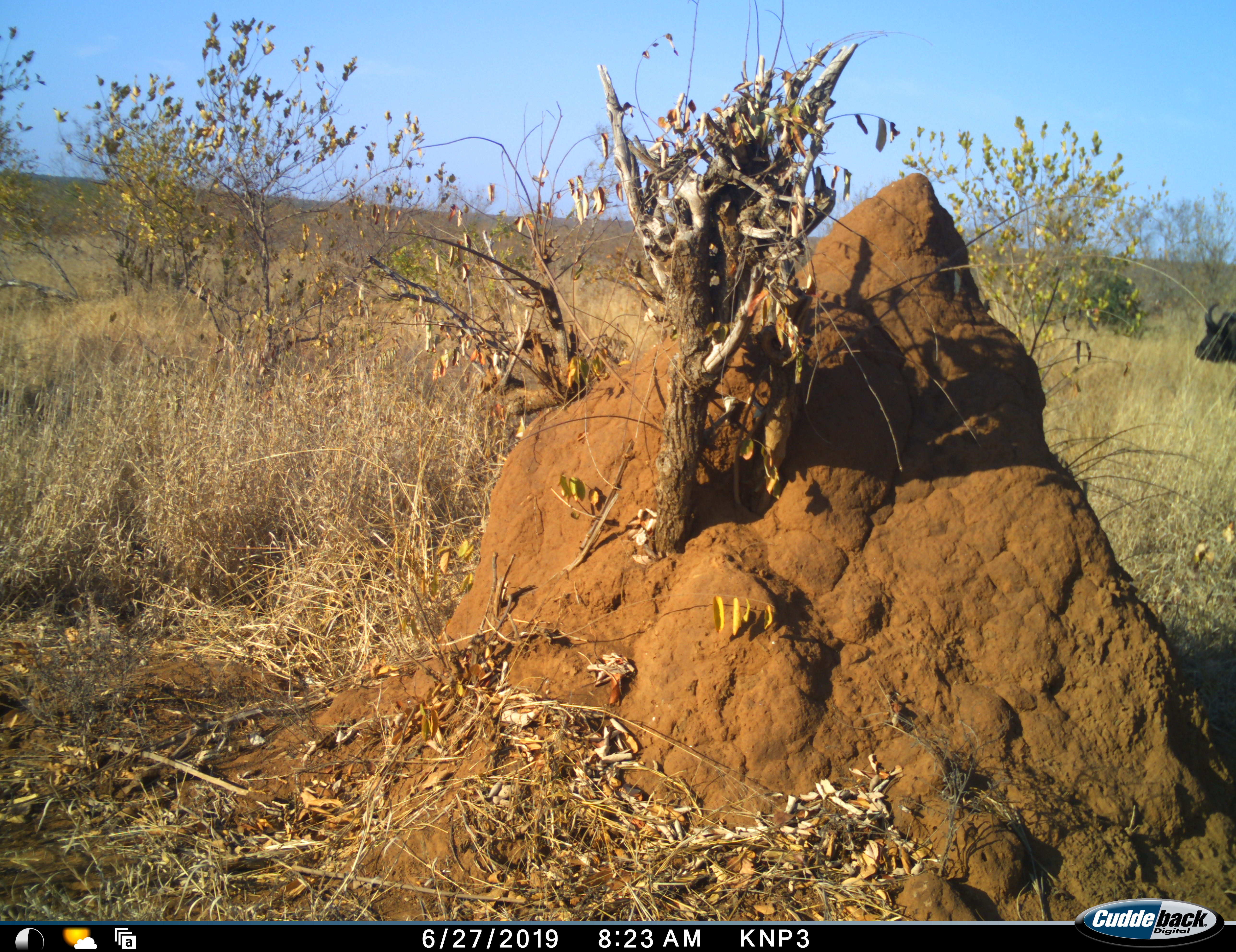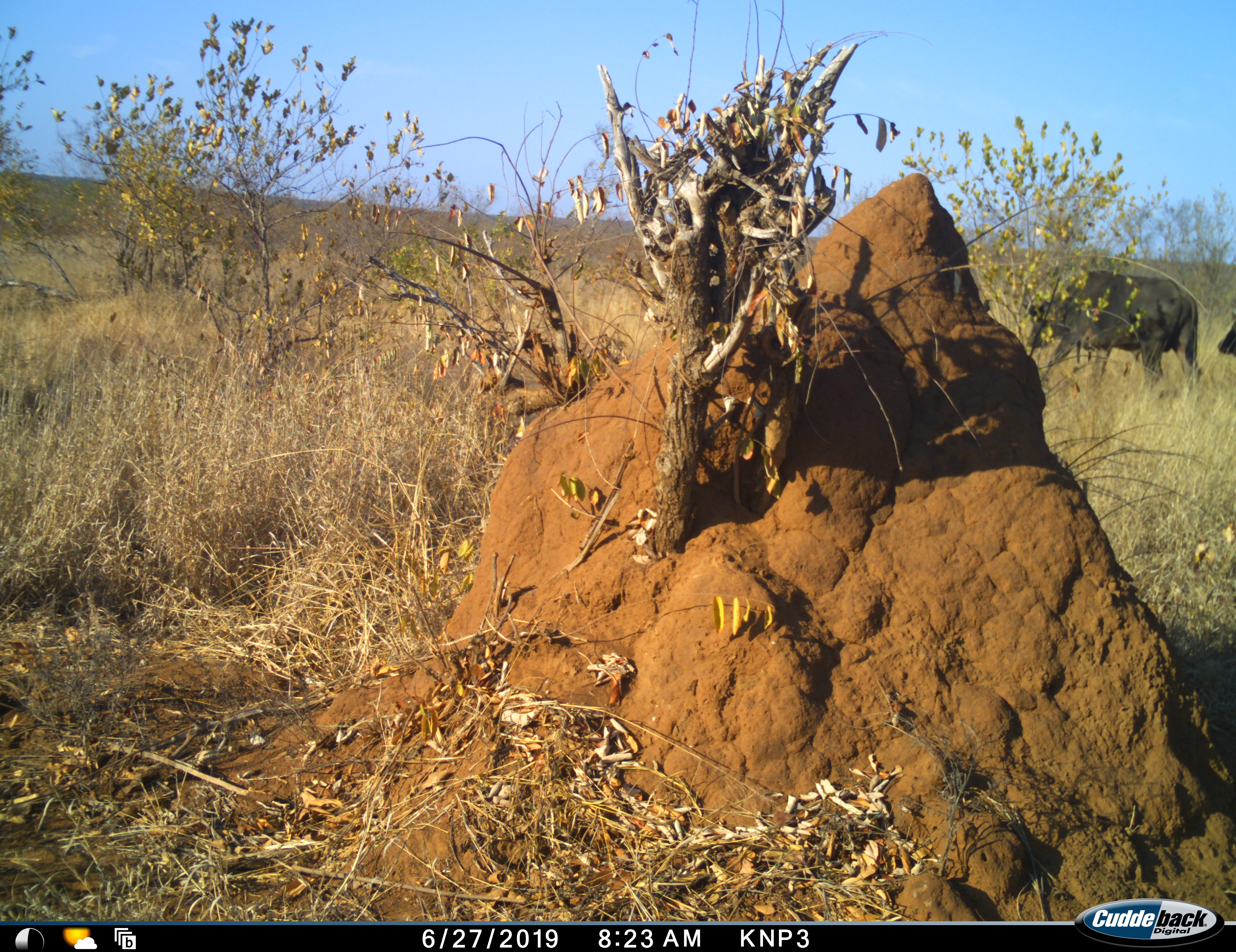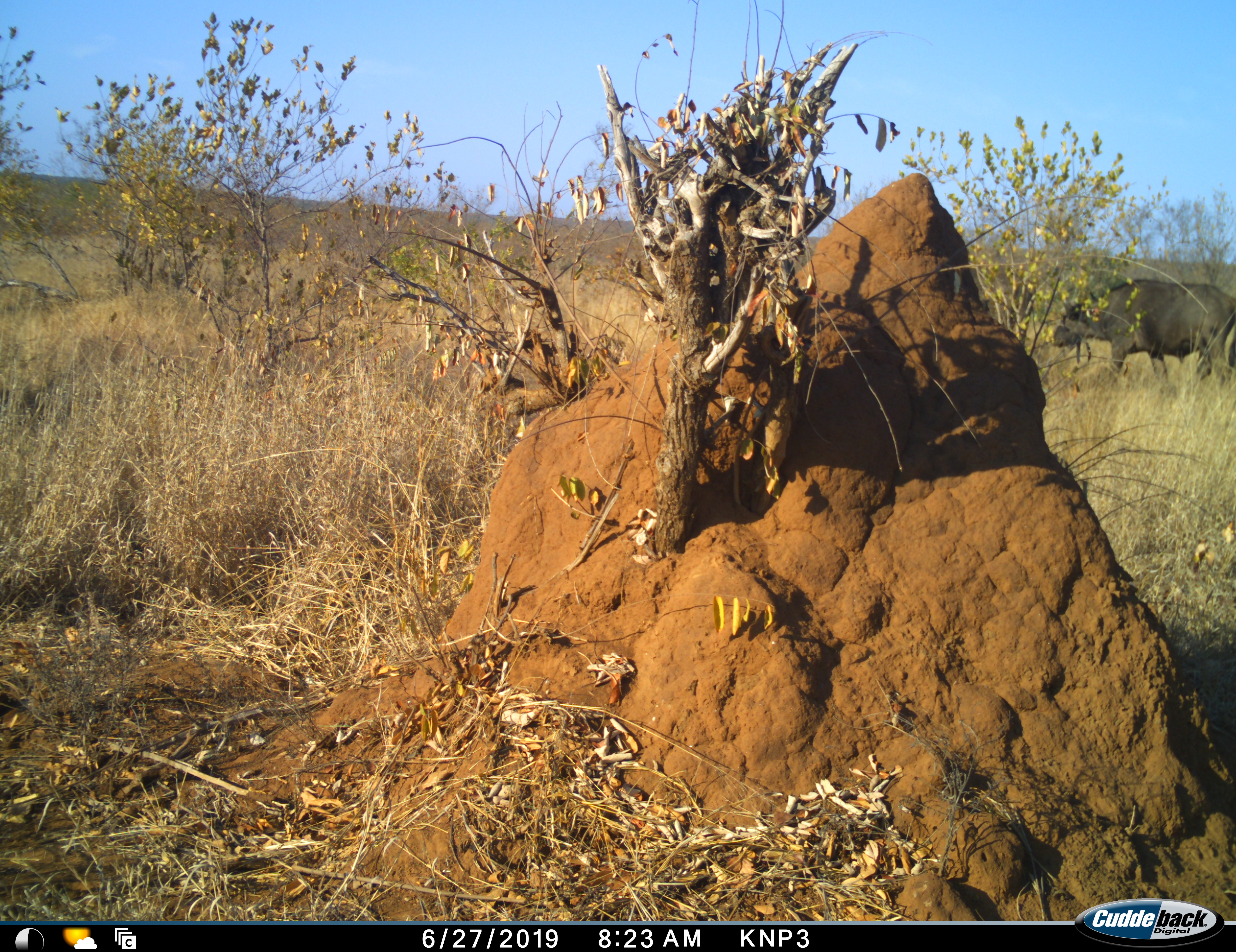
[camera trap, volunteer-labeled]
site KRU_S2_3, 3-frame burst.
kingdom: Animalia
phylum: Chordata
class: Mammalia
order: Artiodactyla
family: Bovidae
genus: Syncerus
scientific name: Syncerus caffer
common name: african buffalo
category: buffalo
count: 2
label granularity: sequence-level